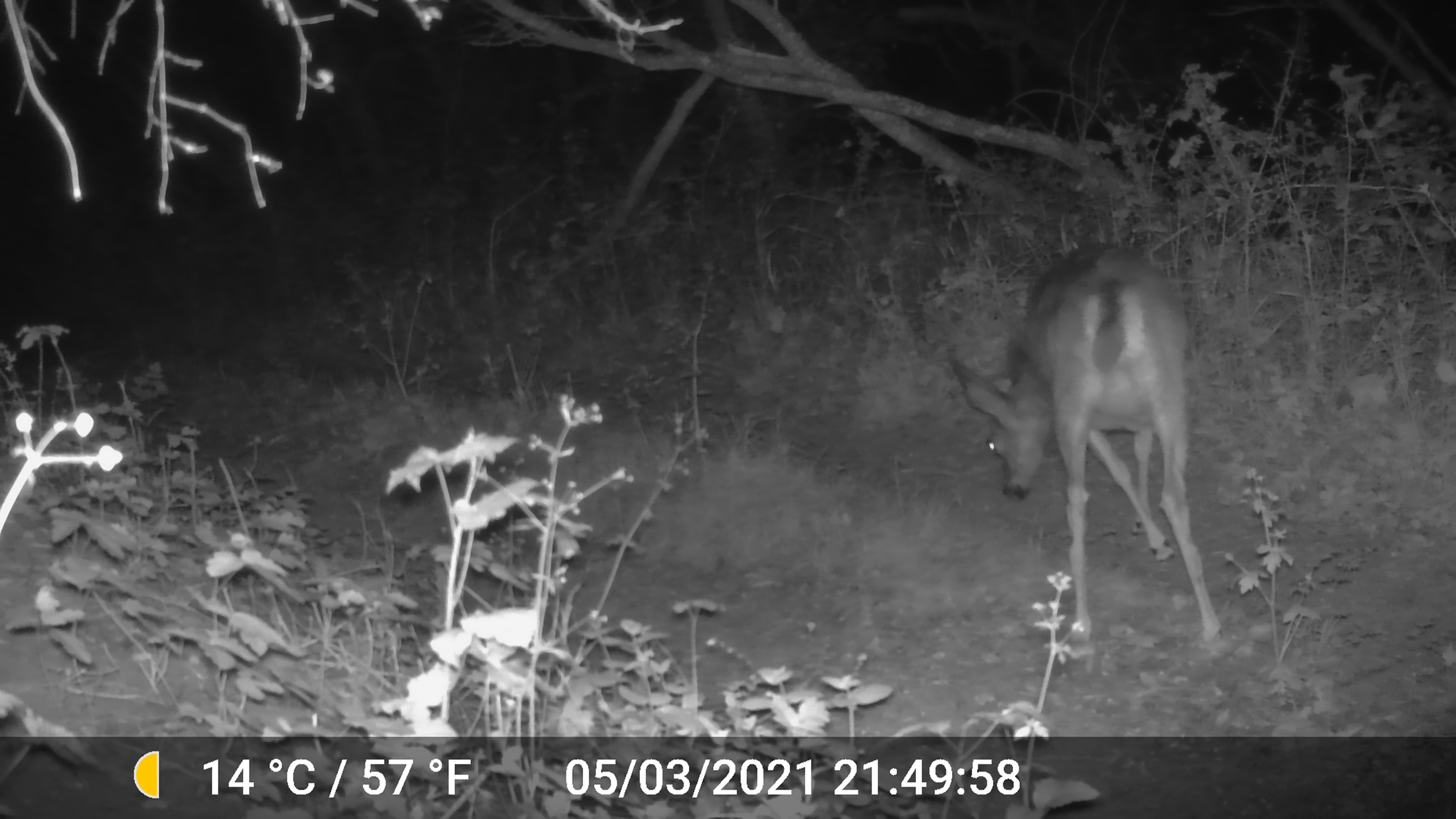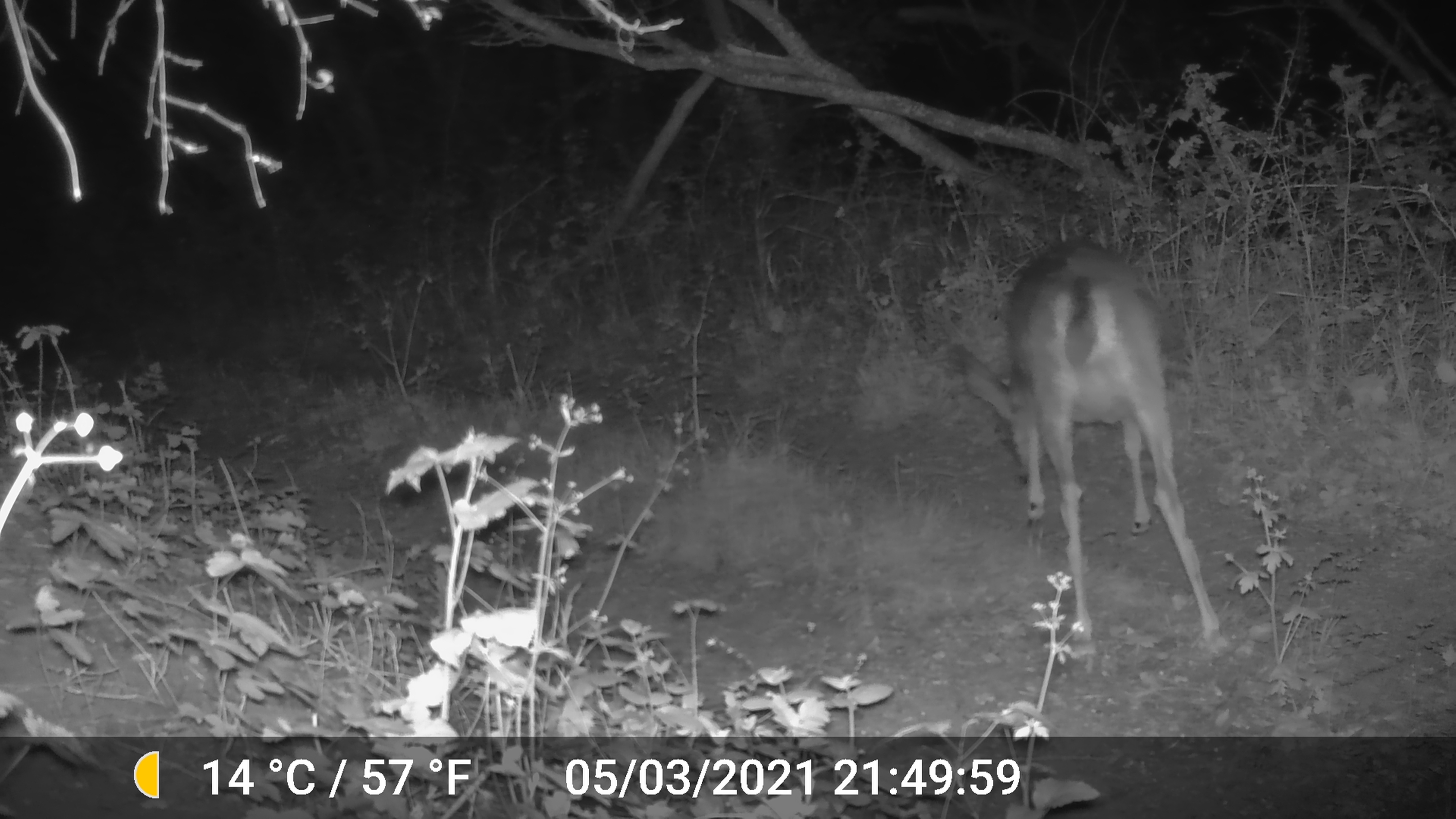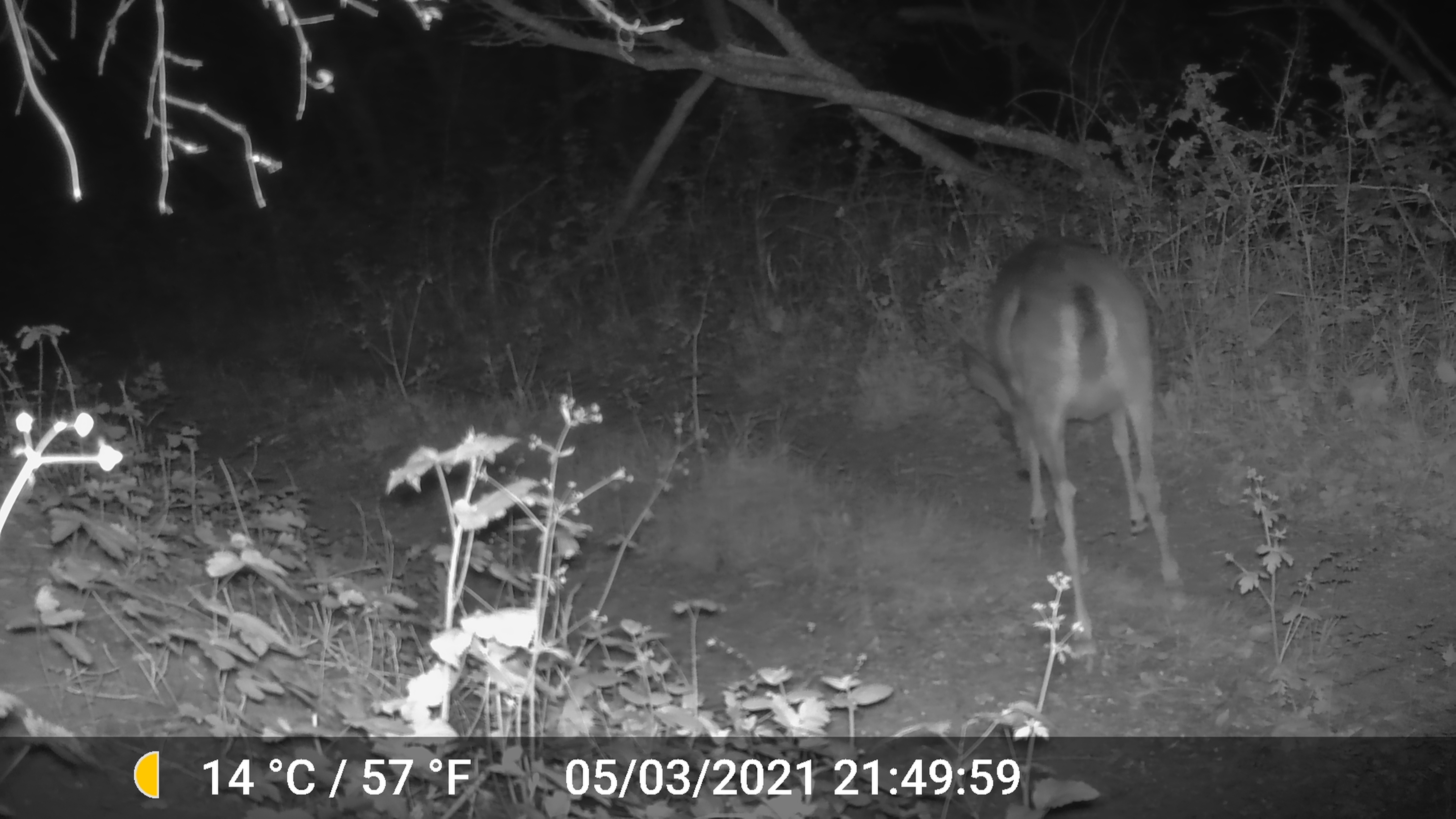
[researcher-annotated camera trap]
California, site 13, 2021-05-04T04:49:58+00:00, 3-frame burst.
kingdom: Animalia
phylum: Chordata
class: Mammalia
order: Artiodactyla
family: Cervidae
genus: Odocoileus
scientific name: Odocoileus hemionus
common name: mule deer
Mule deer (Odocoileus hemionus).